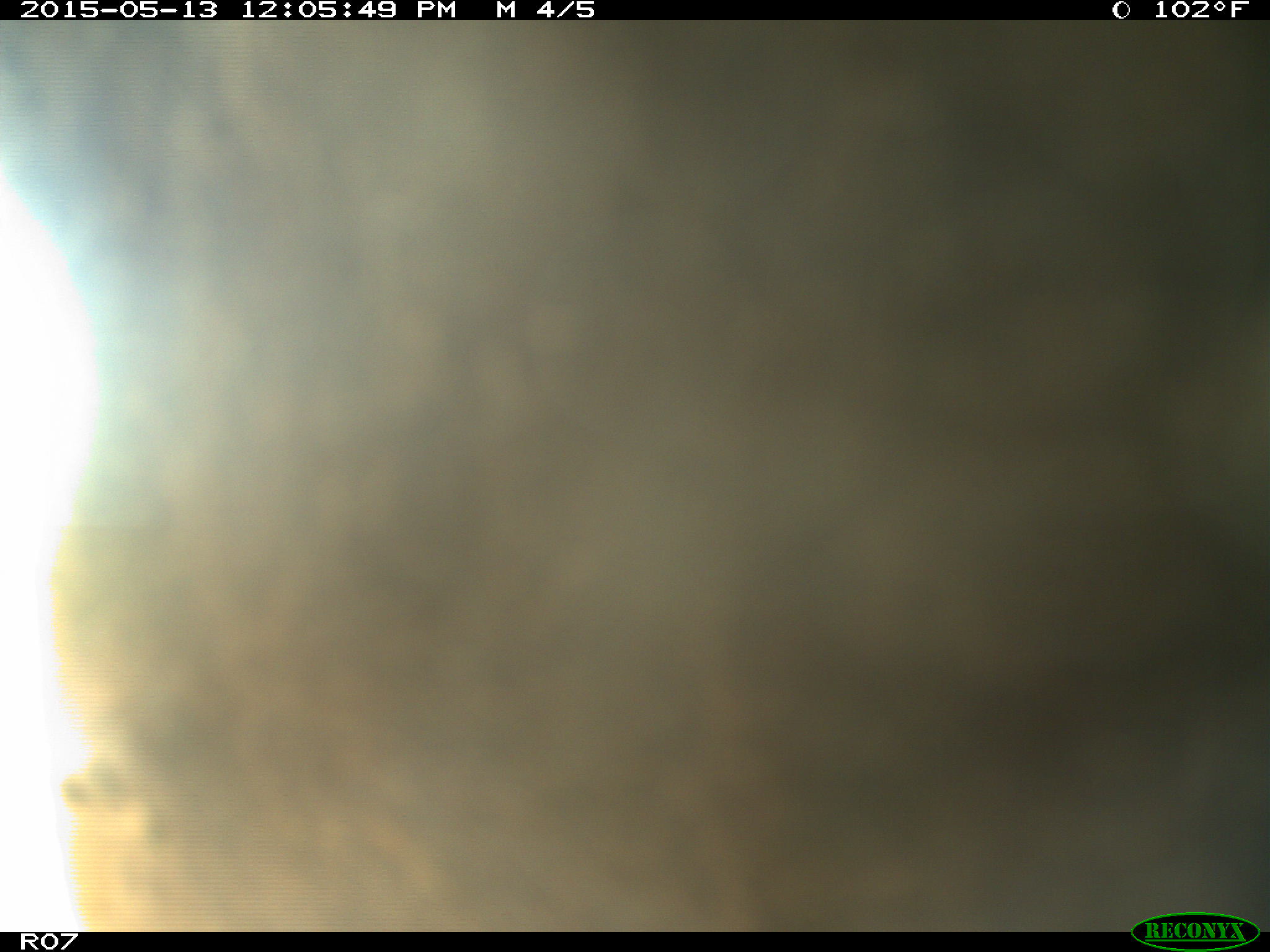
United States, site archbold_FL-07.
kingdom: Animalia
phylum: Chordata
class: Mammalia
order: Artiodactyla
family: Bovidae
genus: Bos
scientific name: Bos taurus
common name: domestic cow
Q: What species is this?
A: Bos taurus (domestic cow).